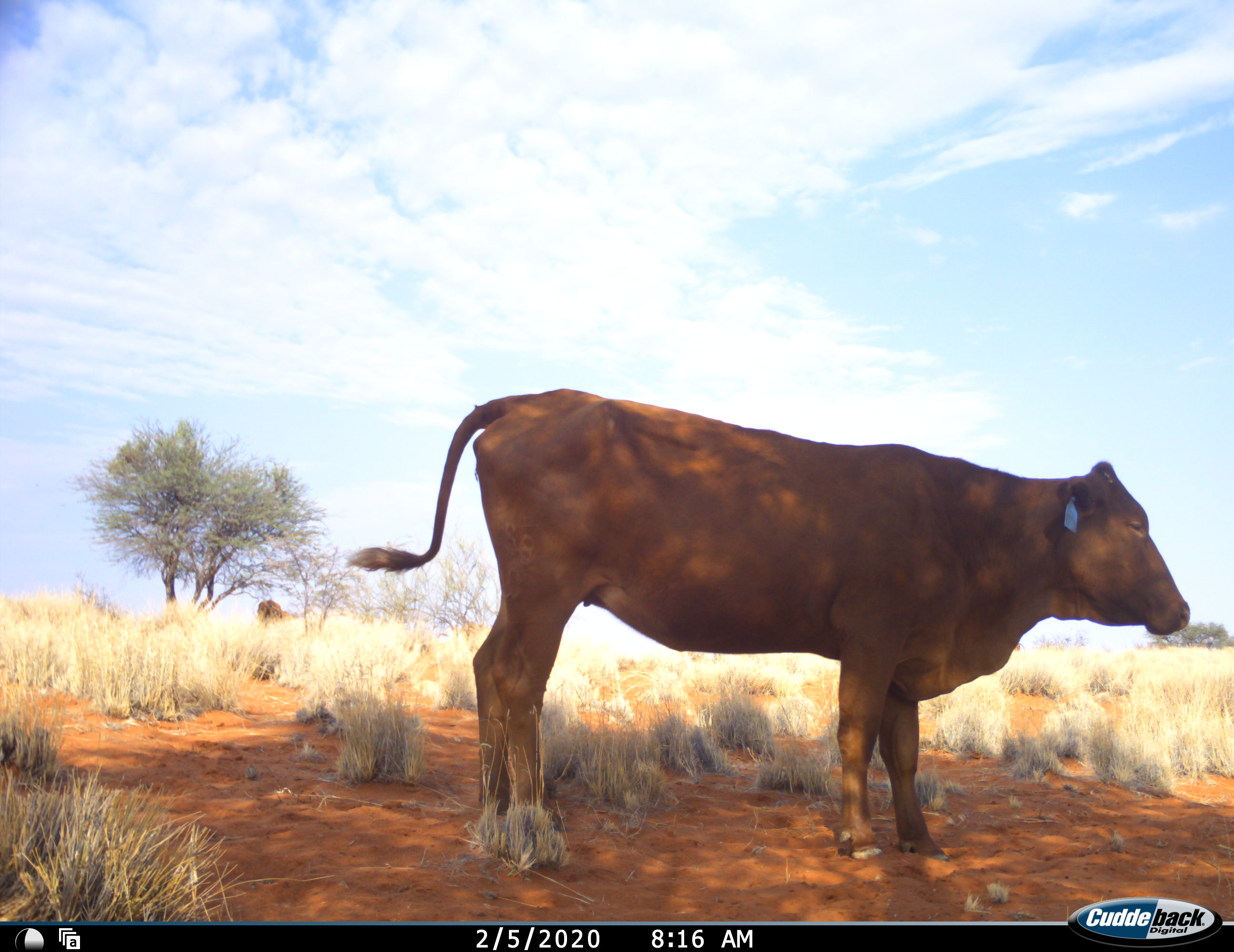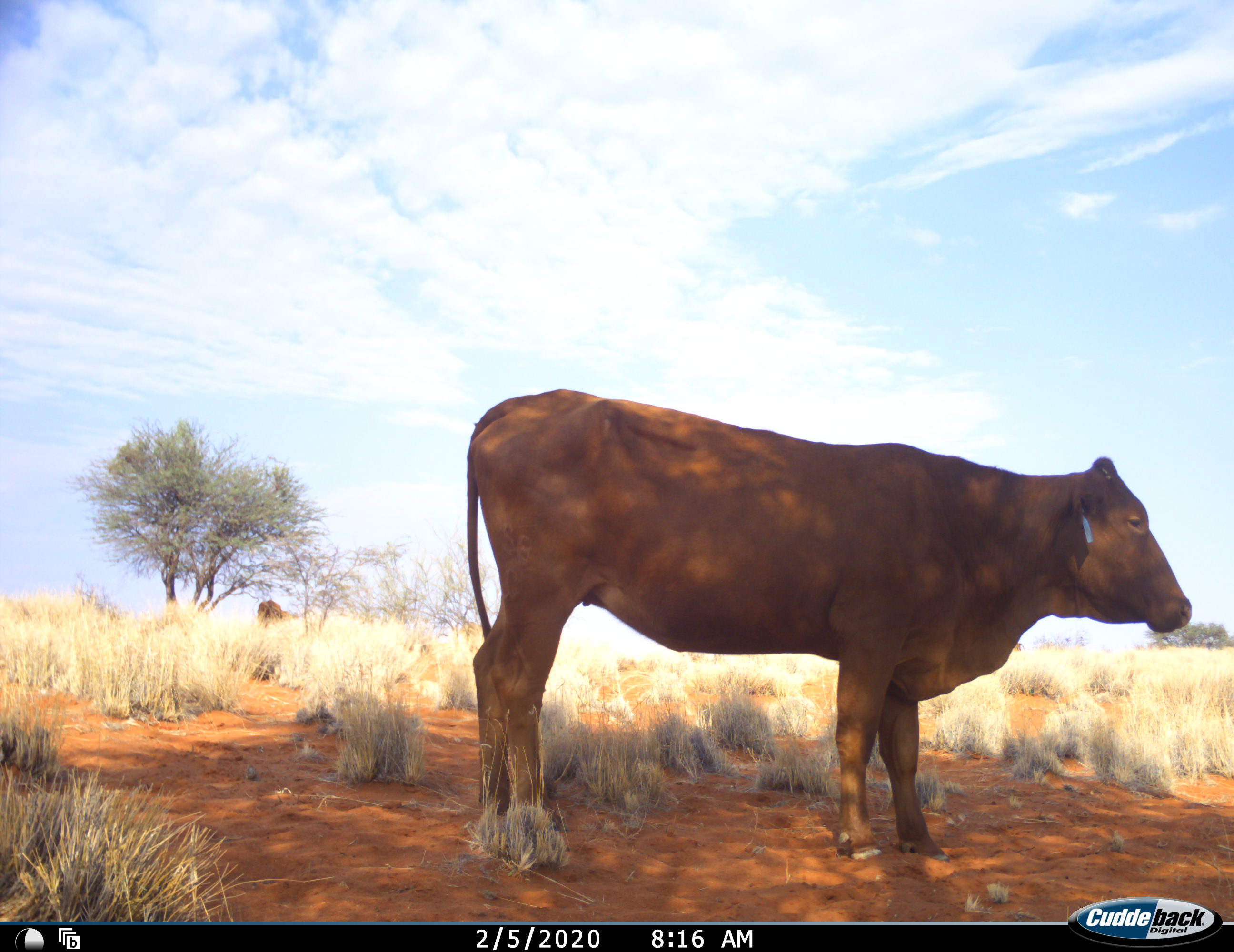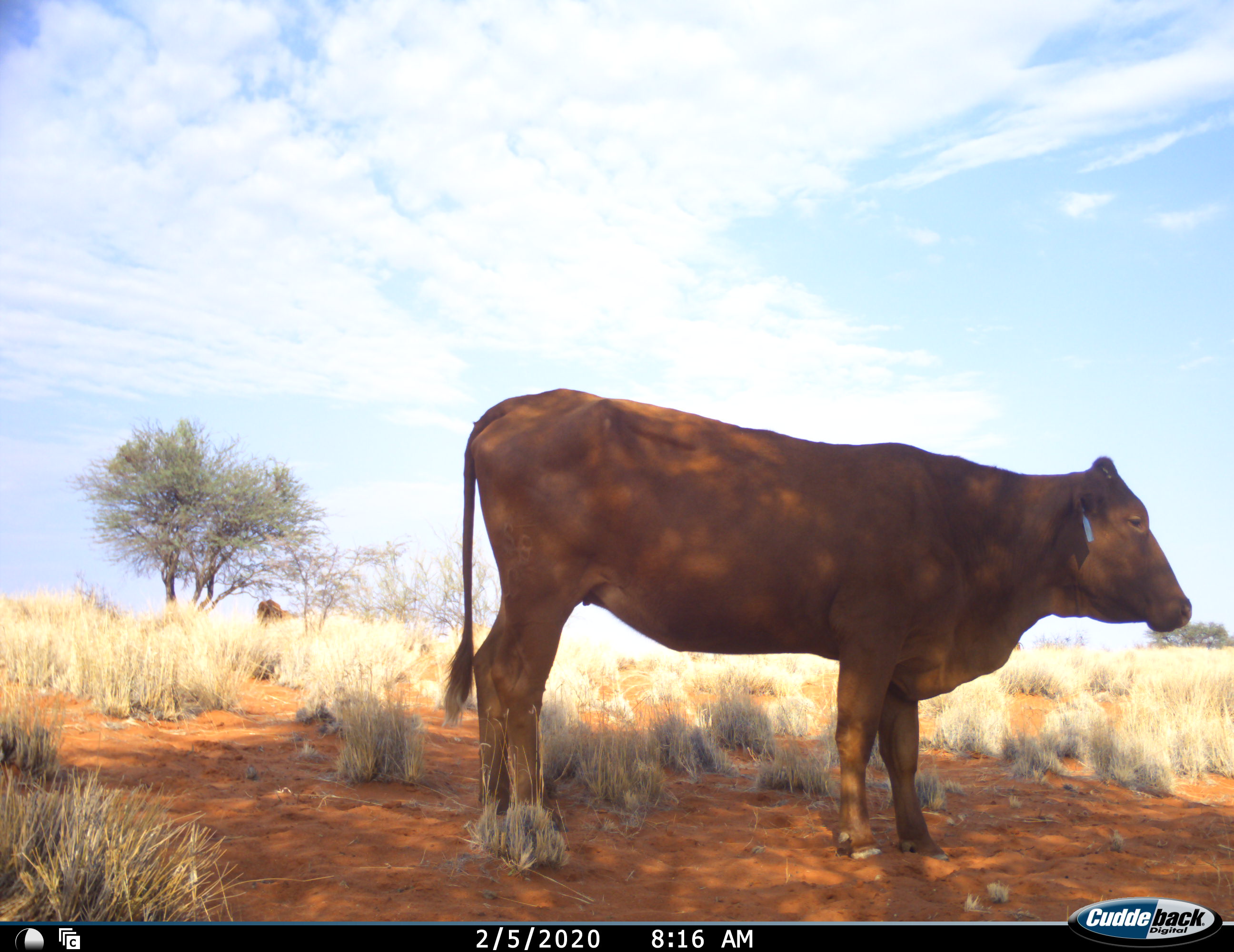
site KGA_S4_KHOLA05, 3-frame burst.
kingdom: Animalia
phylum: Chordata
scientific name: Vertebrata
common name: domestic animal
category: domesticanimal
Domesticanimal (domestic animal) (Vertebrata), count 2. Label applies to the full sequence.